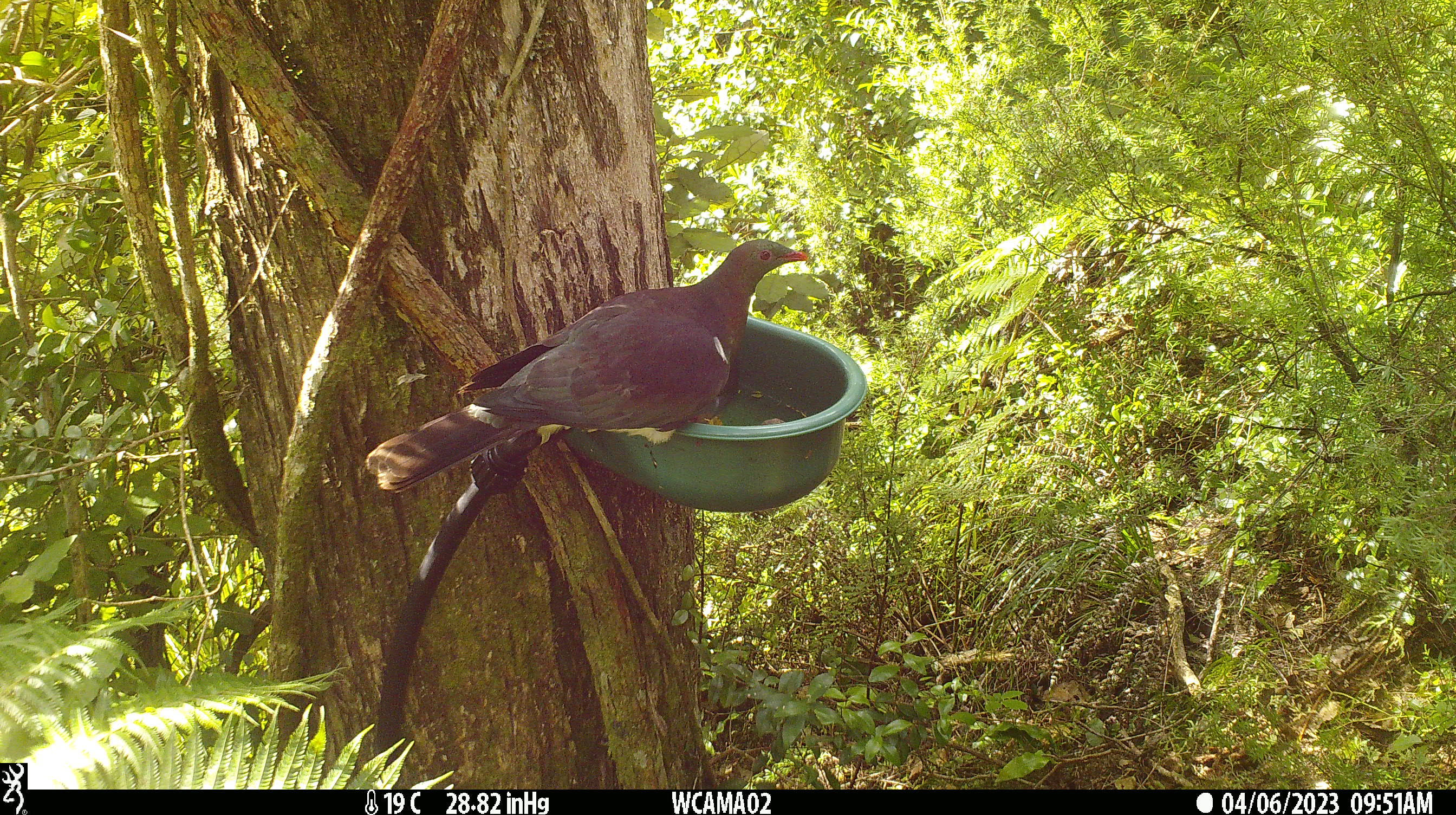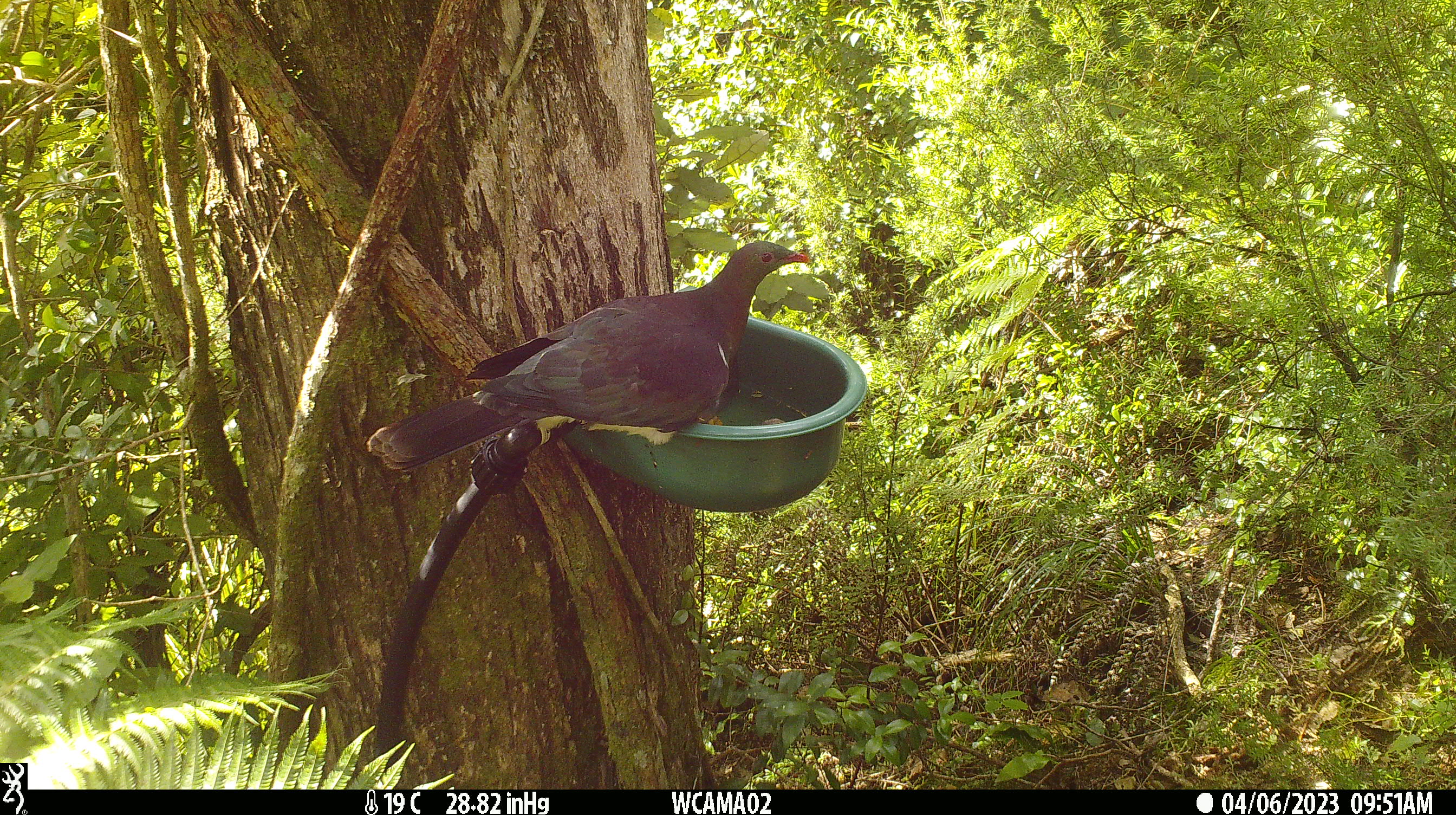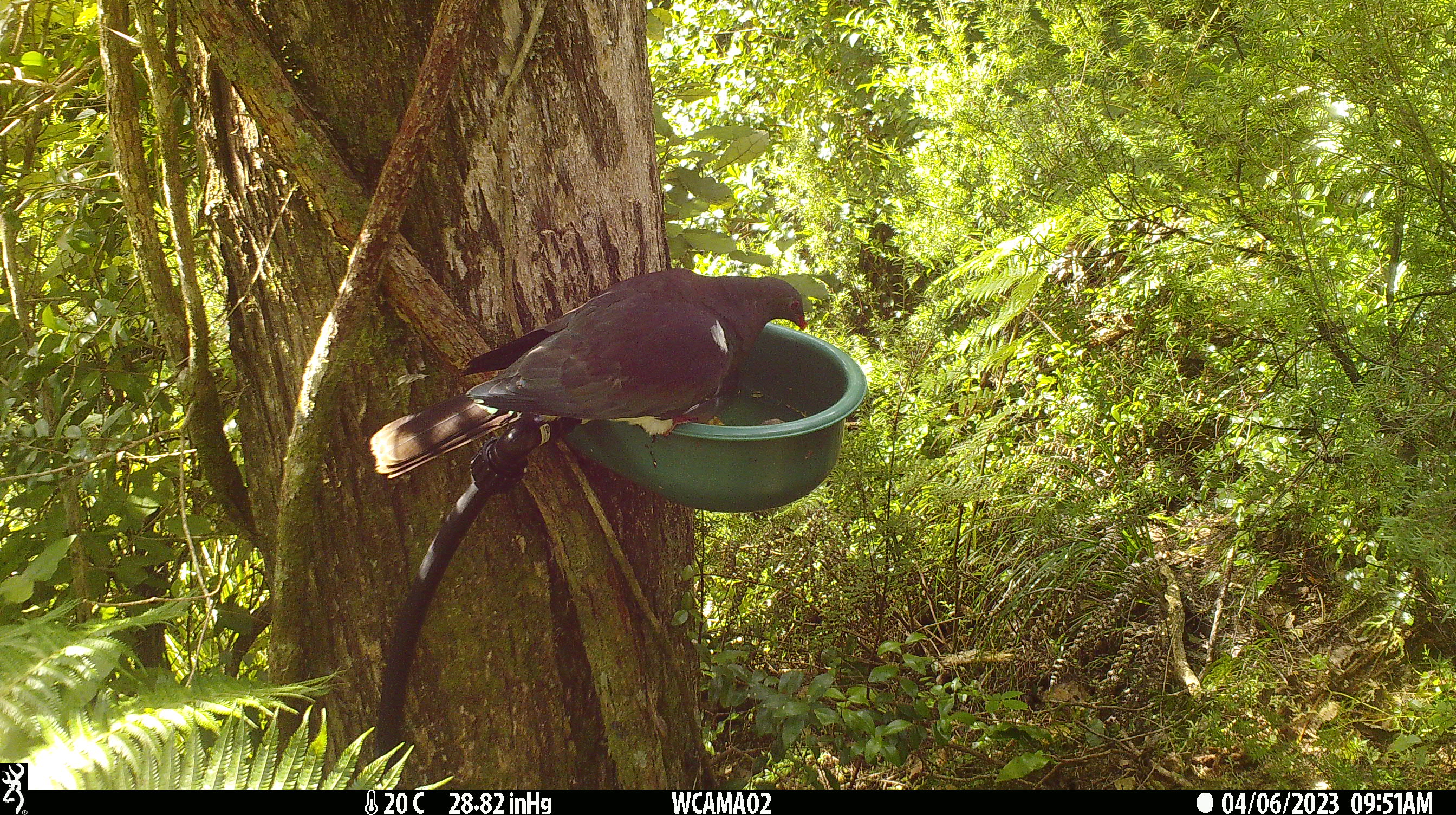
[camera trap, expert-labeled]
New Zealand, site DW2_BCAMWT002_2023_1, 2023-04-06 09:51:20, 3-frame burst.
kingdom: Animalia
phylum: Chordata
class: Aves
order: Columbiformes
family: Columbidae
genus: Hemiphaga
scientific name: Hemiphaga novaeseelandiae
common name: new zealand pigeon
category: kereru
Kereru (new zealand pigeon) (Hemiphaga novaeseelandiae).